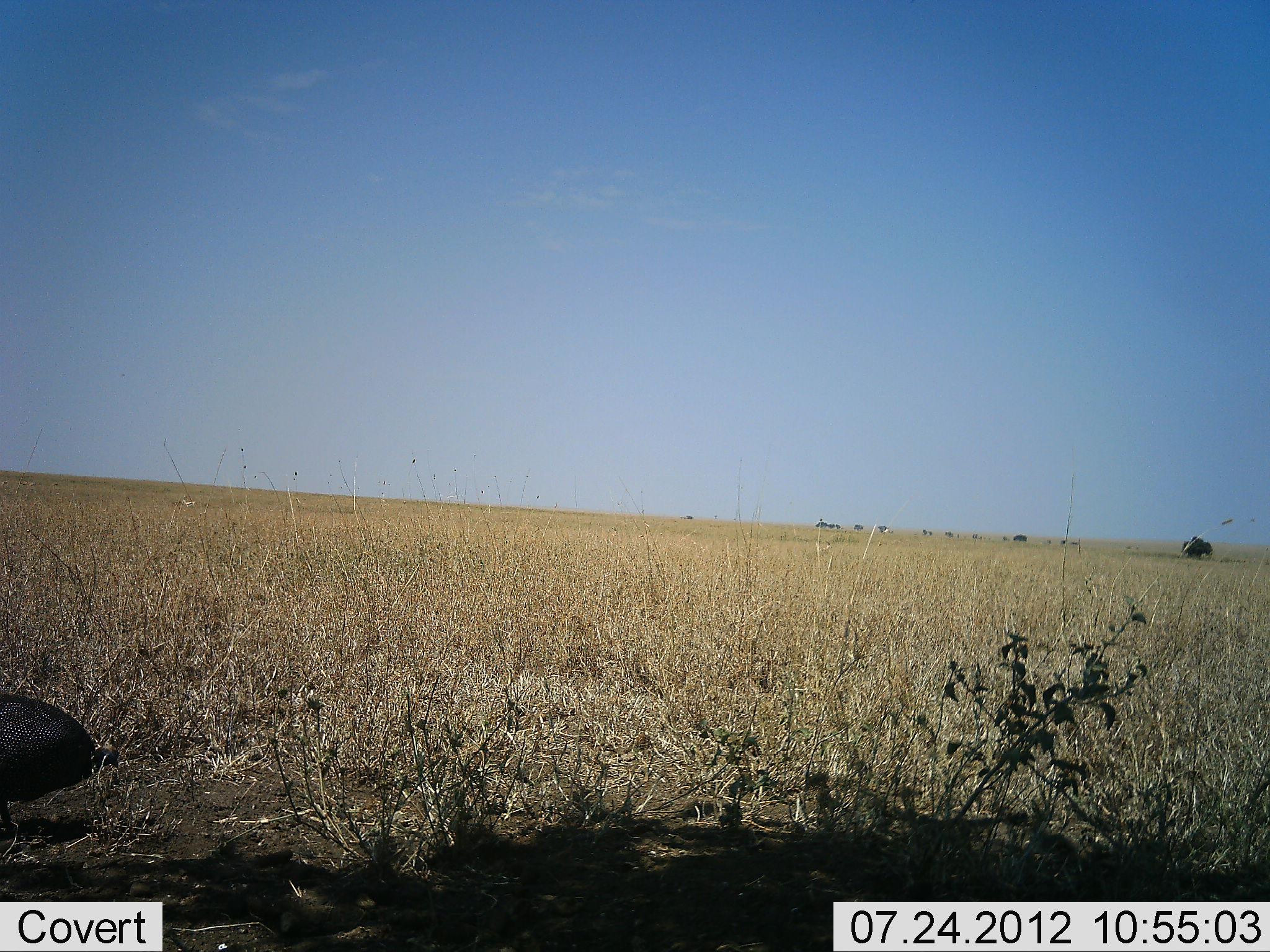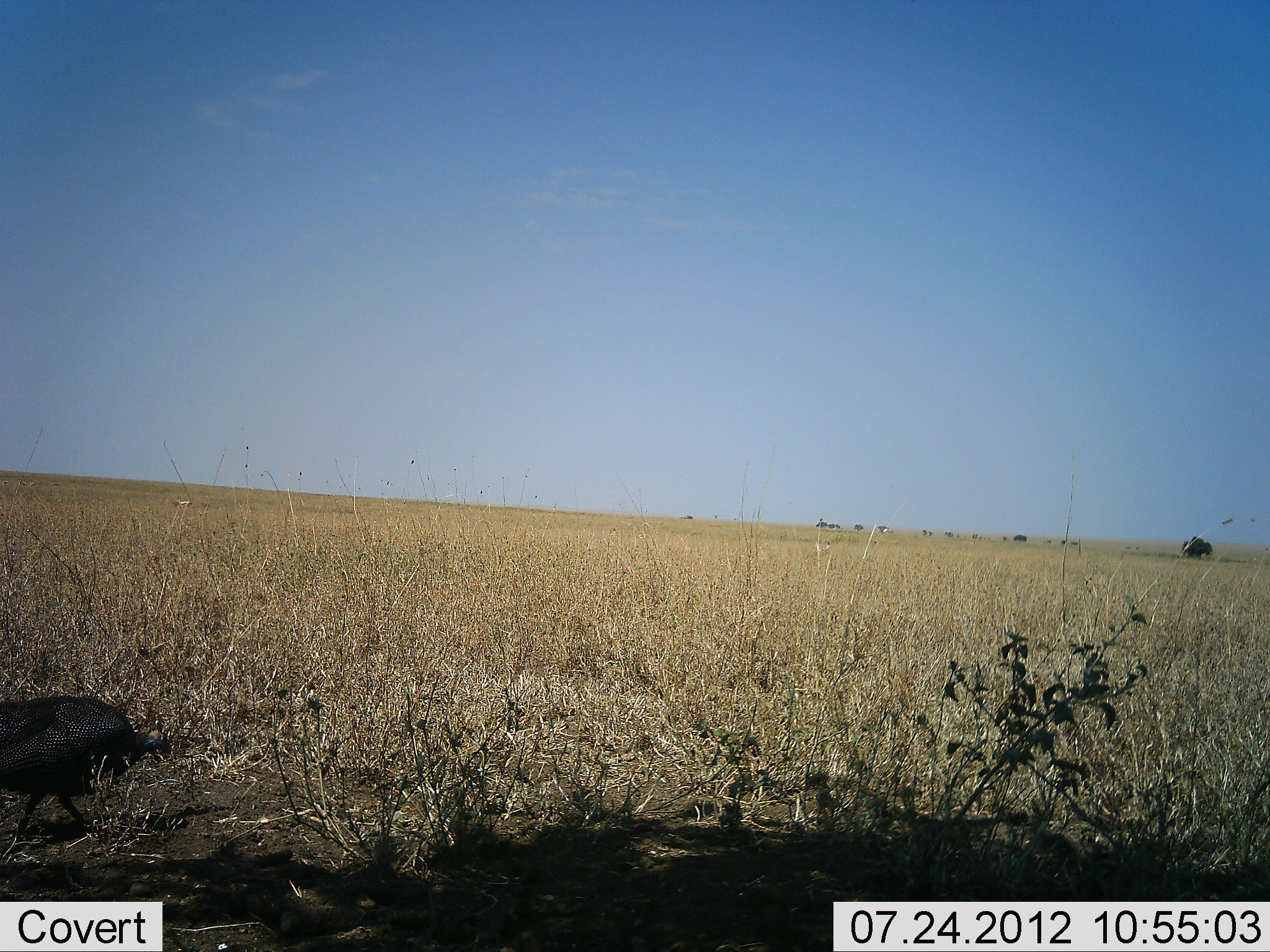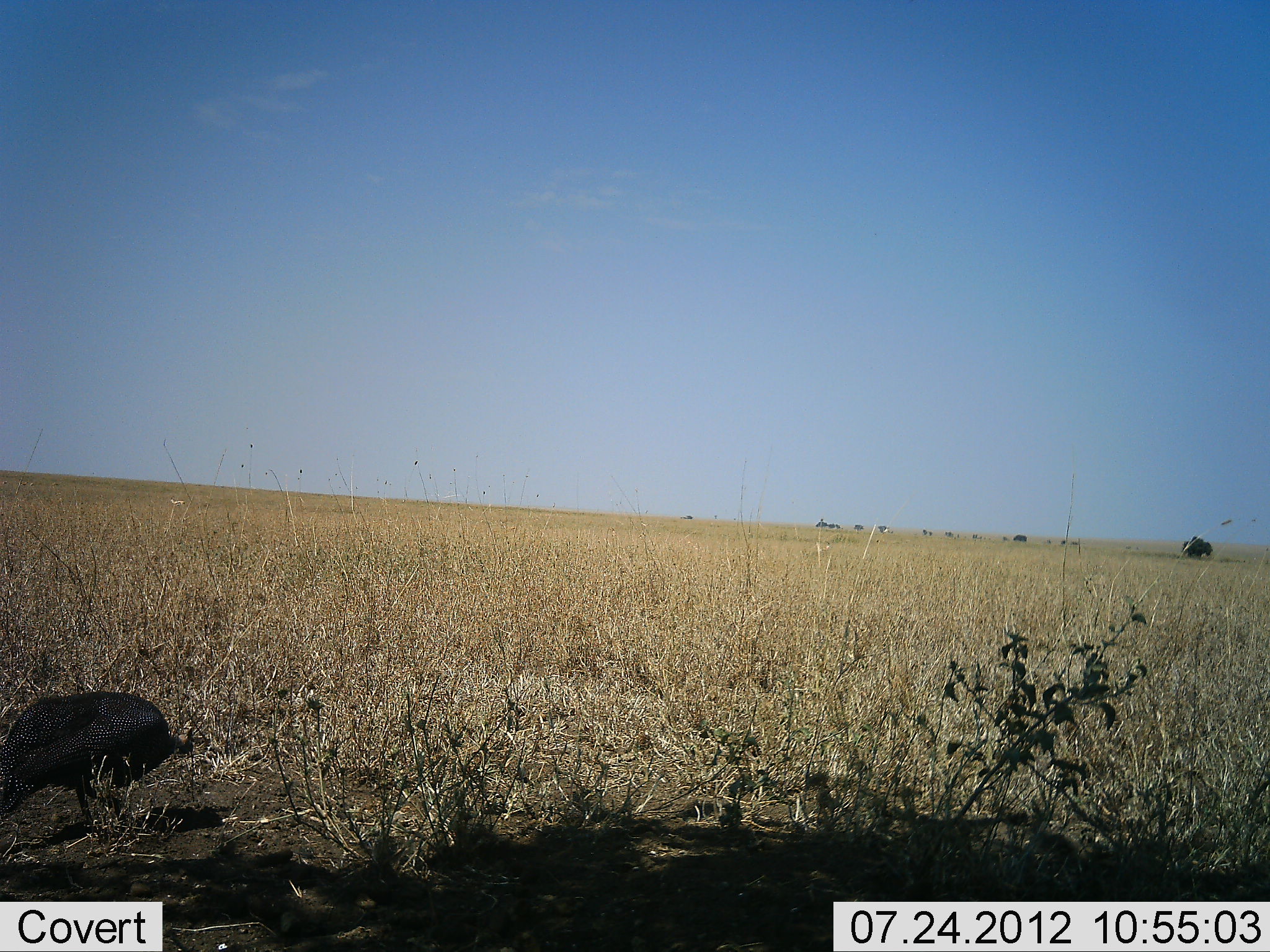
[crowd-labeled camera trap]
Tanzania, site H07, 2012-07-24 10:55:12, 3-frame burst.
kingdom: Animalia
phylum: Chordata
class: Aves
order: Galliformes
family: Numididae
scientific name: Numididae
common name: guinea fowl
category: guineafowl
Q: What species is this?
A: Guineafowl (guinea fowl) (Numididae).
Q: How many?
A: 1.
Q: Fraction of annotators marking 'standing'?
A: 20%.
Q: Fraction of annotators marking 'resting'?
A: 0%.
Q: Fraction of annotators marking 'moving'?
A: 80%.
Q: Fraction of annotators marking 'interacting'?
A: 0%.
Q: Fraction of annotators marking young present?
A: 0%.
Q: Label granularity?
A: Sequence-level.